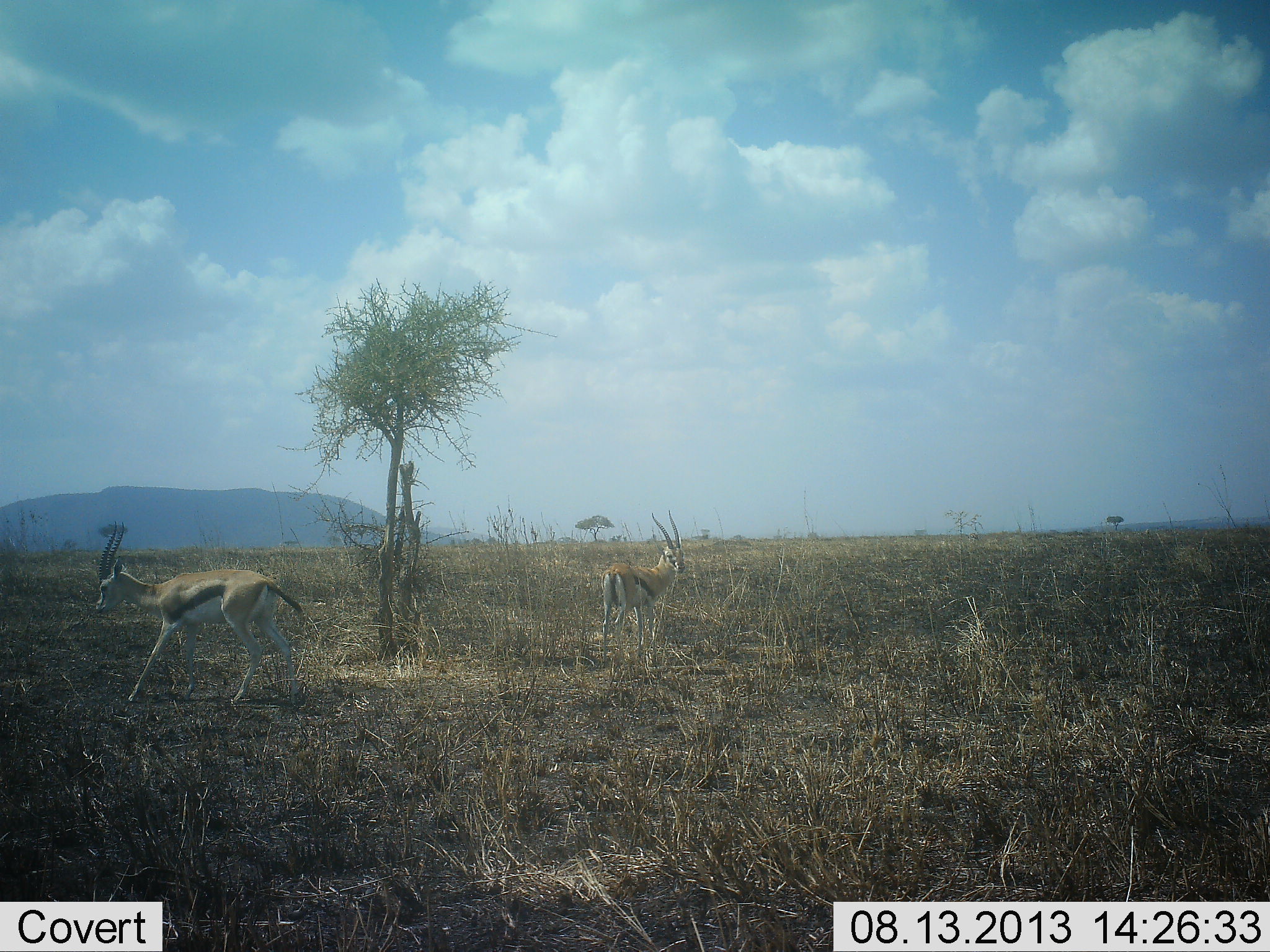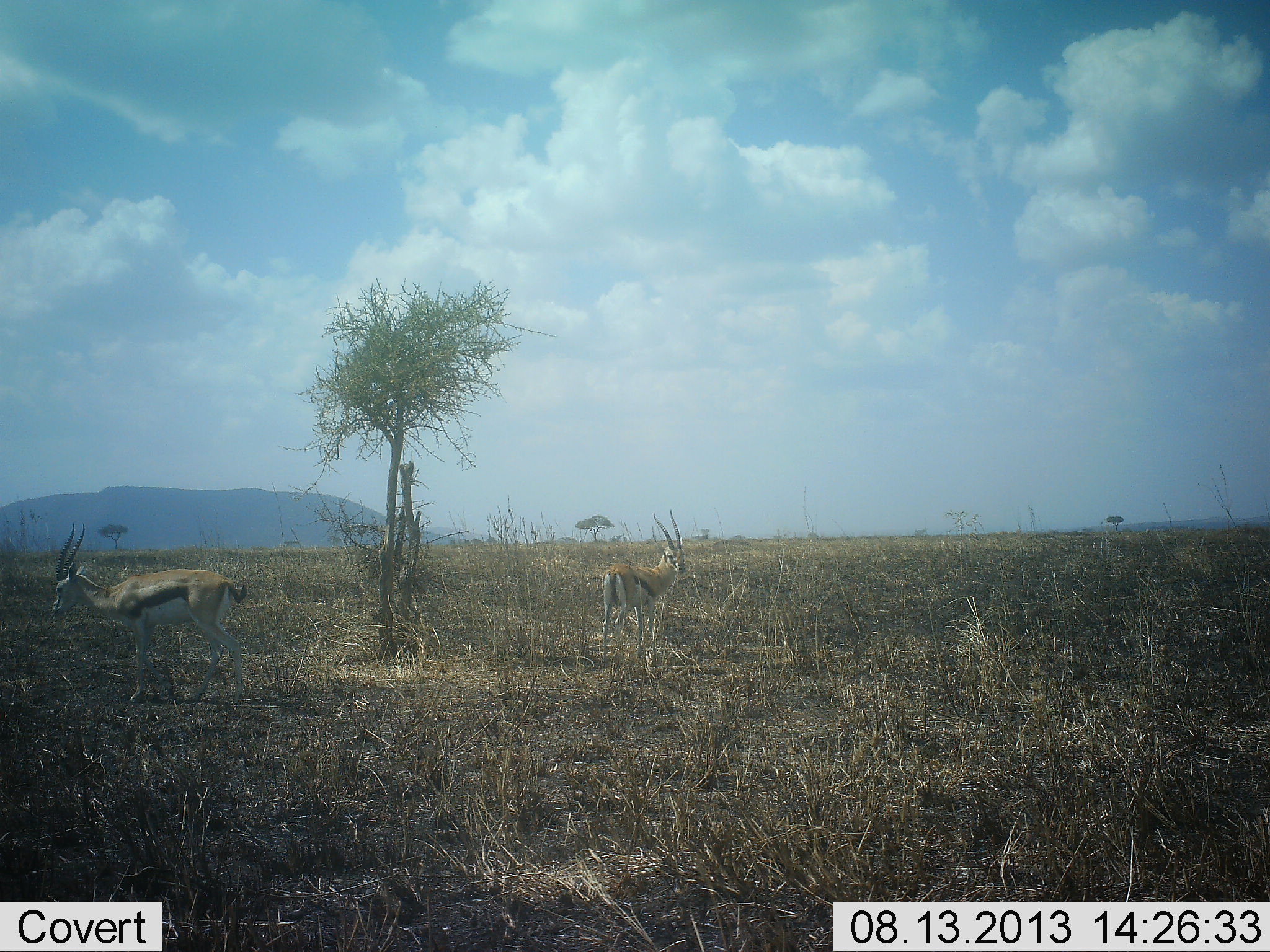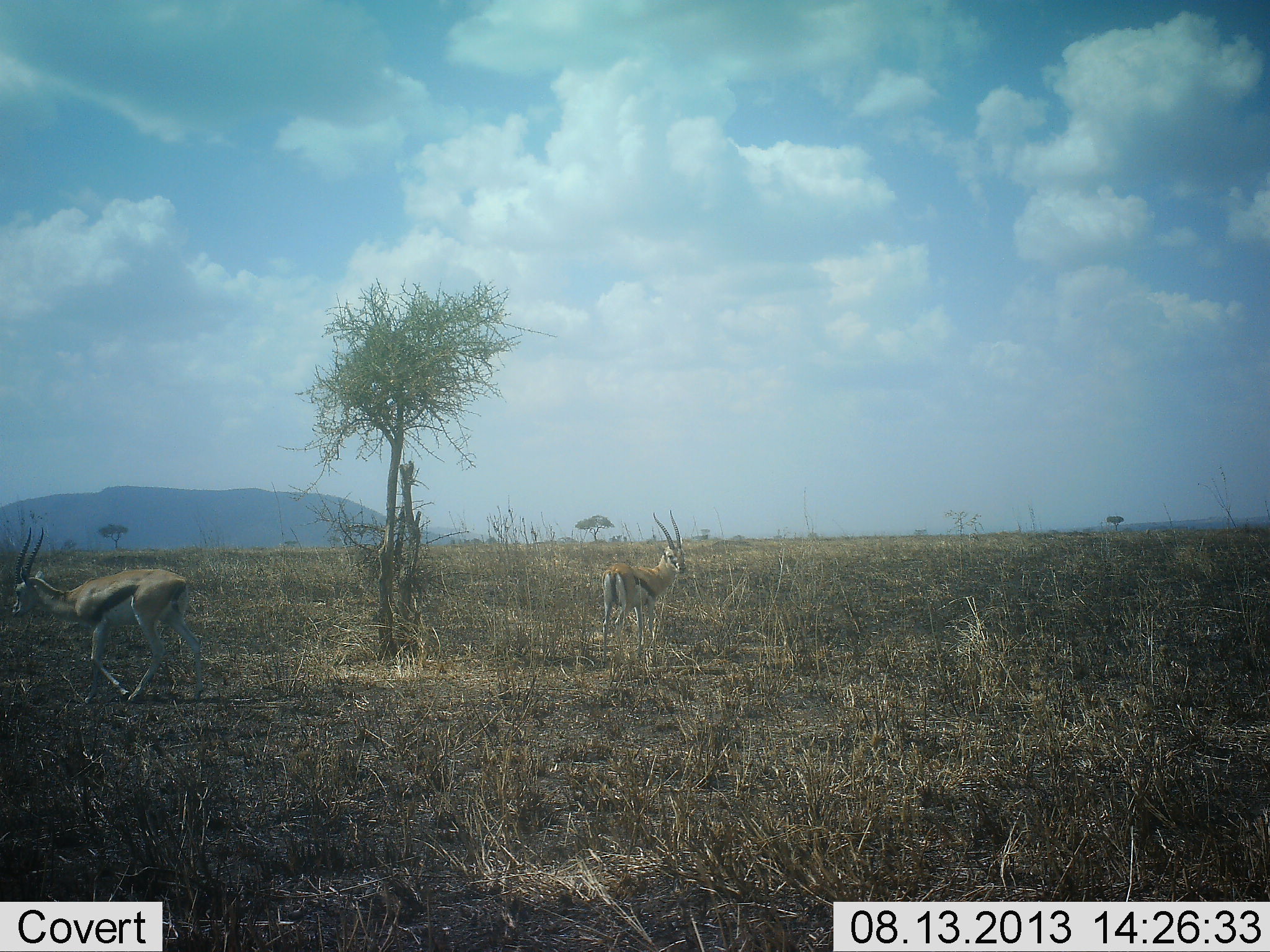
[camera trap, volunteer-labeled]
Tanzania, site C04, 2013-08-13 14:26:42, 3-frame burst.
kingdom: Animalia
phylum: Chordata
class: Mammalia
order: Artiodactyla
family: Bovidae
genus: Eudorcas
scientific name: Eudorcas thomsonii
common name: thomson's gazelle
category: gazellethomsons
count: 2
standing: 100%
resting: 0%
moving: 75%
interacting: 4%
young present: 0%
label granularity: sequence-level